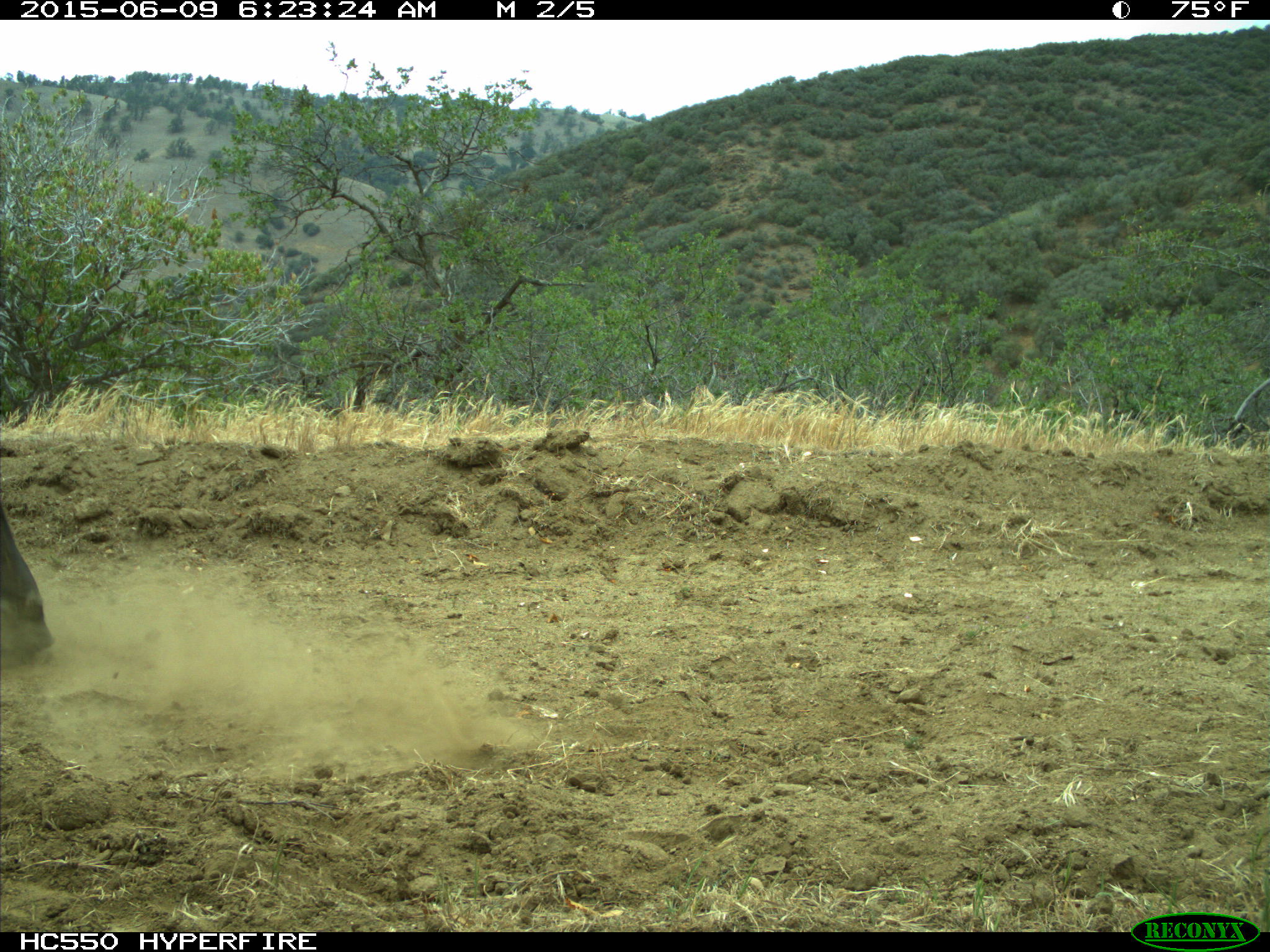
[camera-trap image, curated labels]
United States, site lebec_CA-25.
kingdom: Animalia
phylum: Chordata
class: Mammalia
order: Artiodactyla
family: Bovidae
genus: Bos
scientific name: Bos taurus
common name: domestic cow